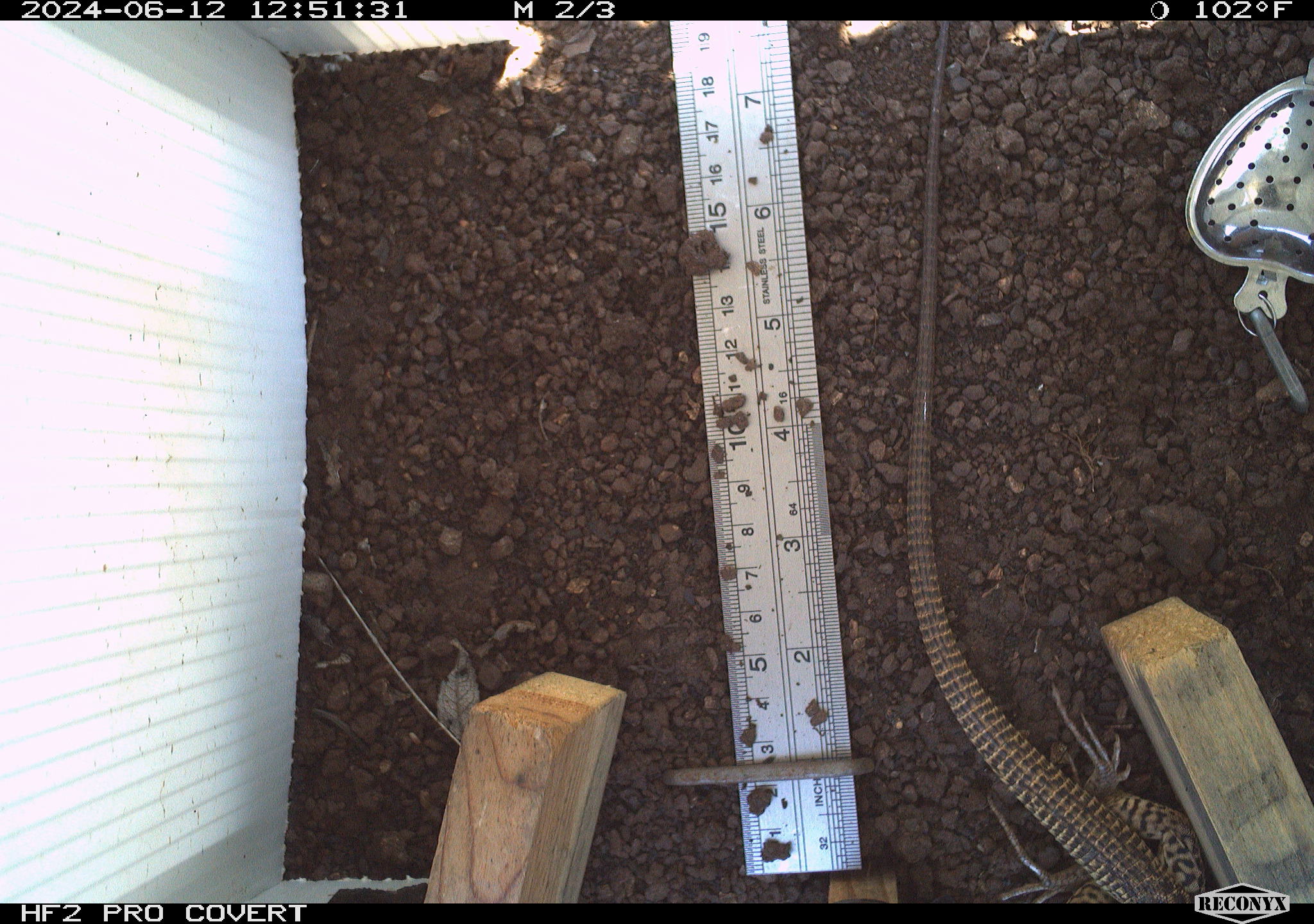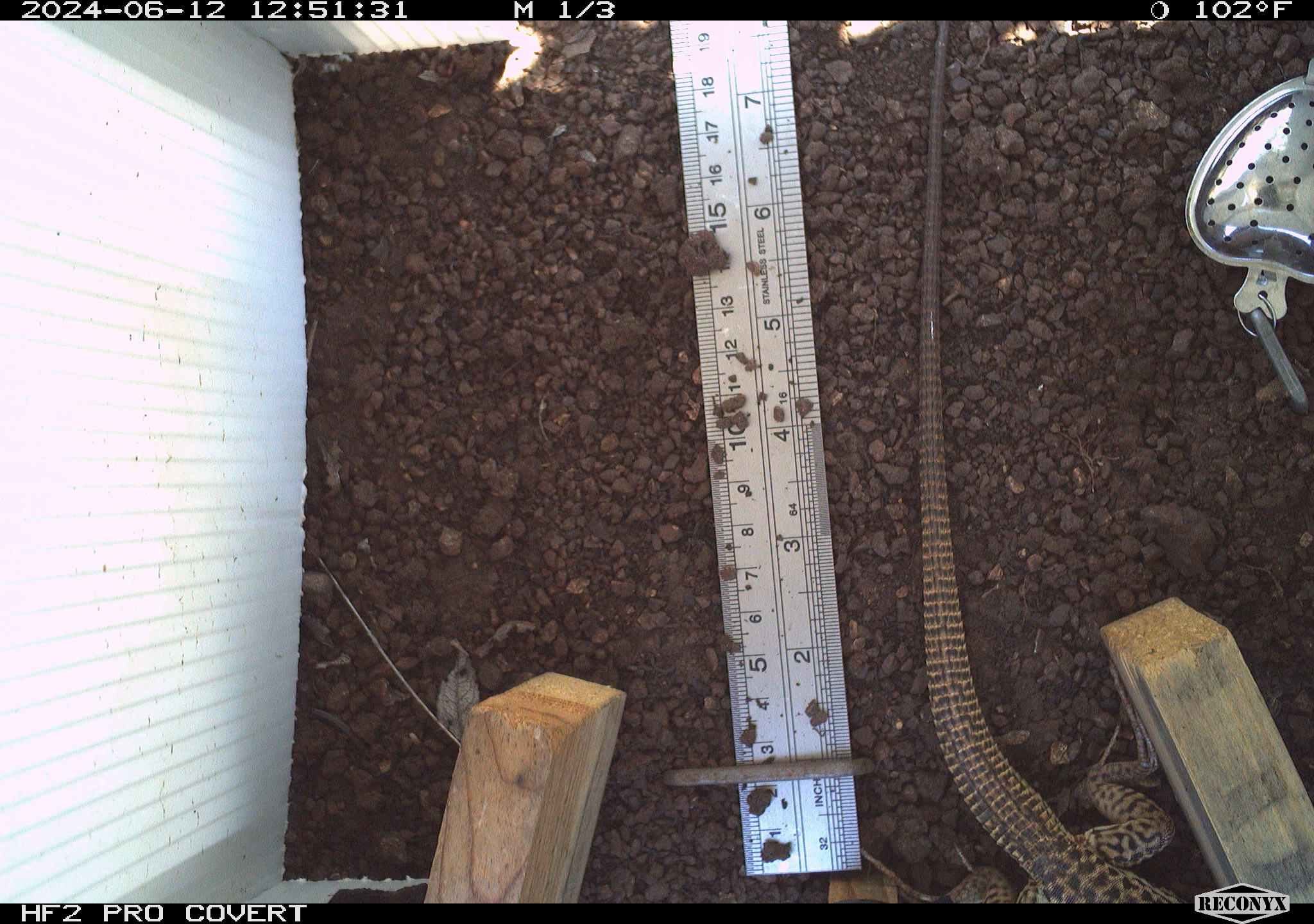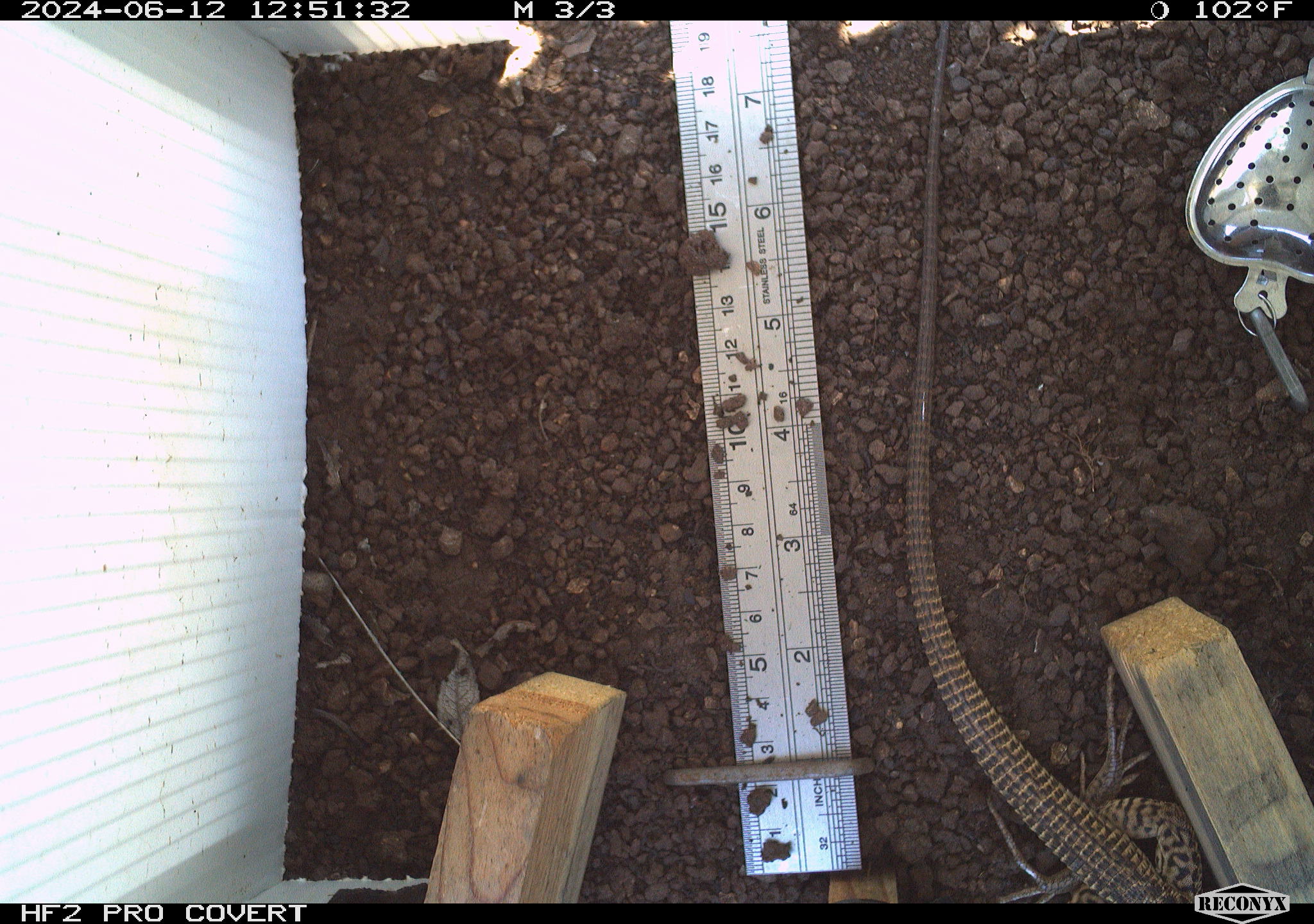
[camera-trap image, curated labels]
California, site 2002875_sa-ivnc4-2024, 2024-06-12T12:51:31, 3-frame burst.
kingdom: Animalia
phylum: Chordata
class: Reptilia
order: Squamata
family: Teiidae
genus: Aspidoscelis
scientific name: Aspidoscelis tigris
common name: western whiptail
Western whiptail (Aspidoscelis tigris).